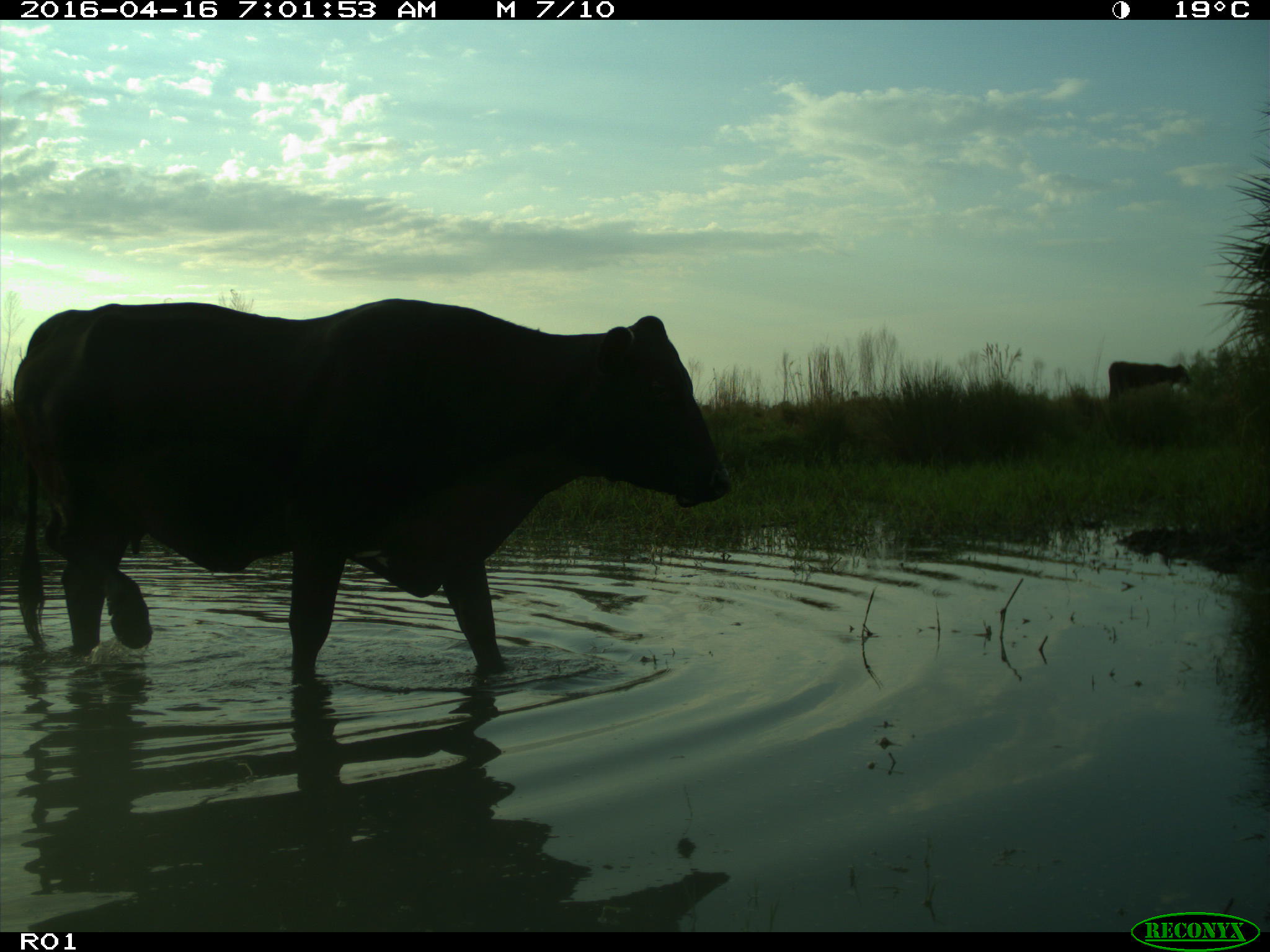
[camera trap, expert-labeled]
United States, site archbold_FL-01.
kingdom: Animalia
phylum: Chordata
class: Mammalia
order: Artiodactyla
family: Bovidae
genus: Bos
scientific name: Bos taurus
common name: domestic cow